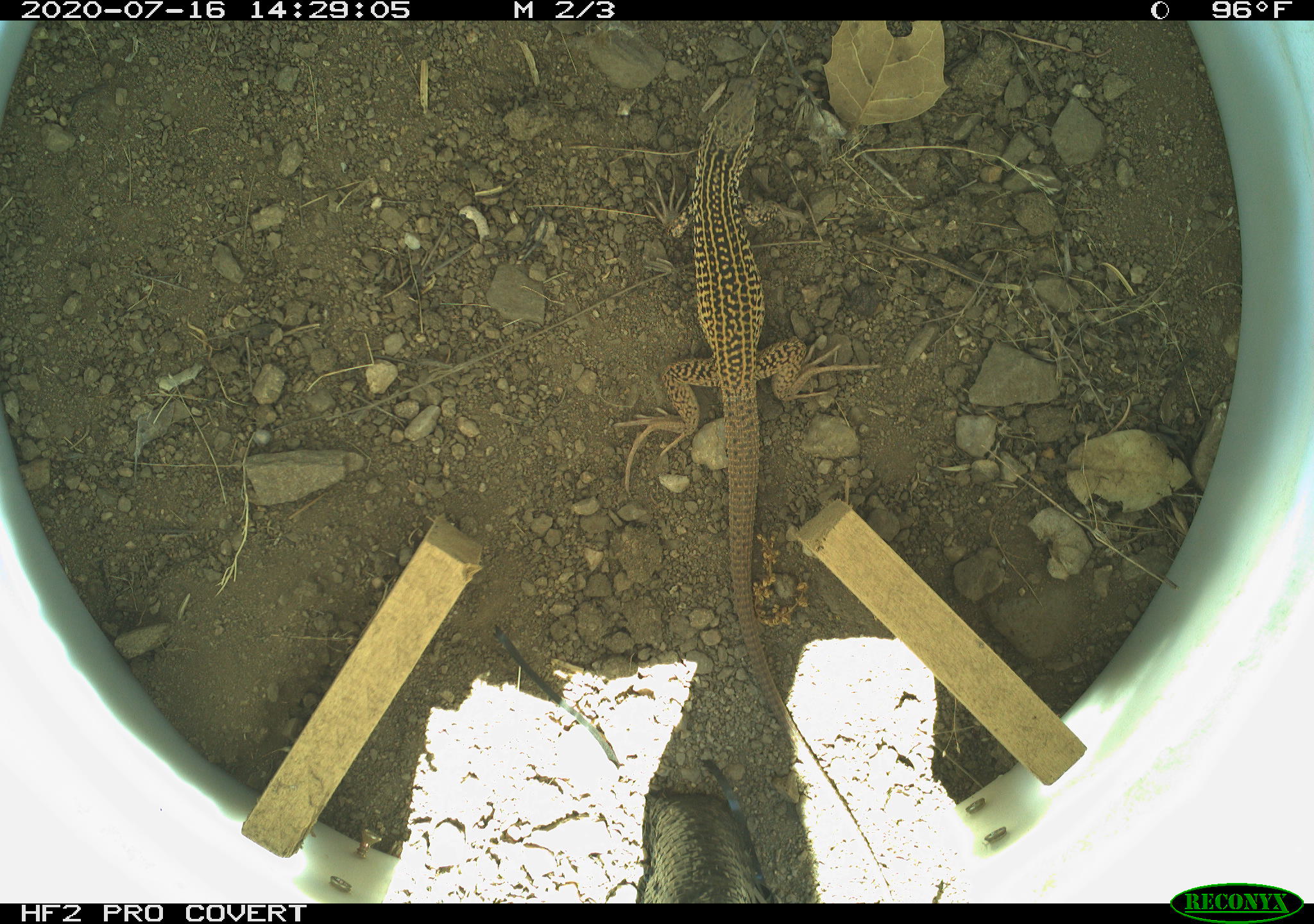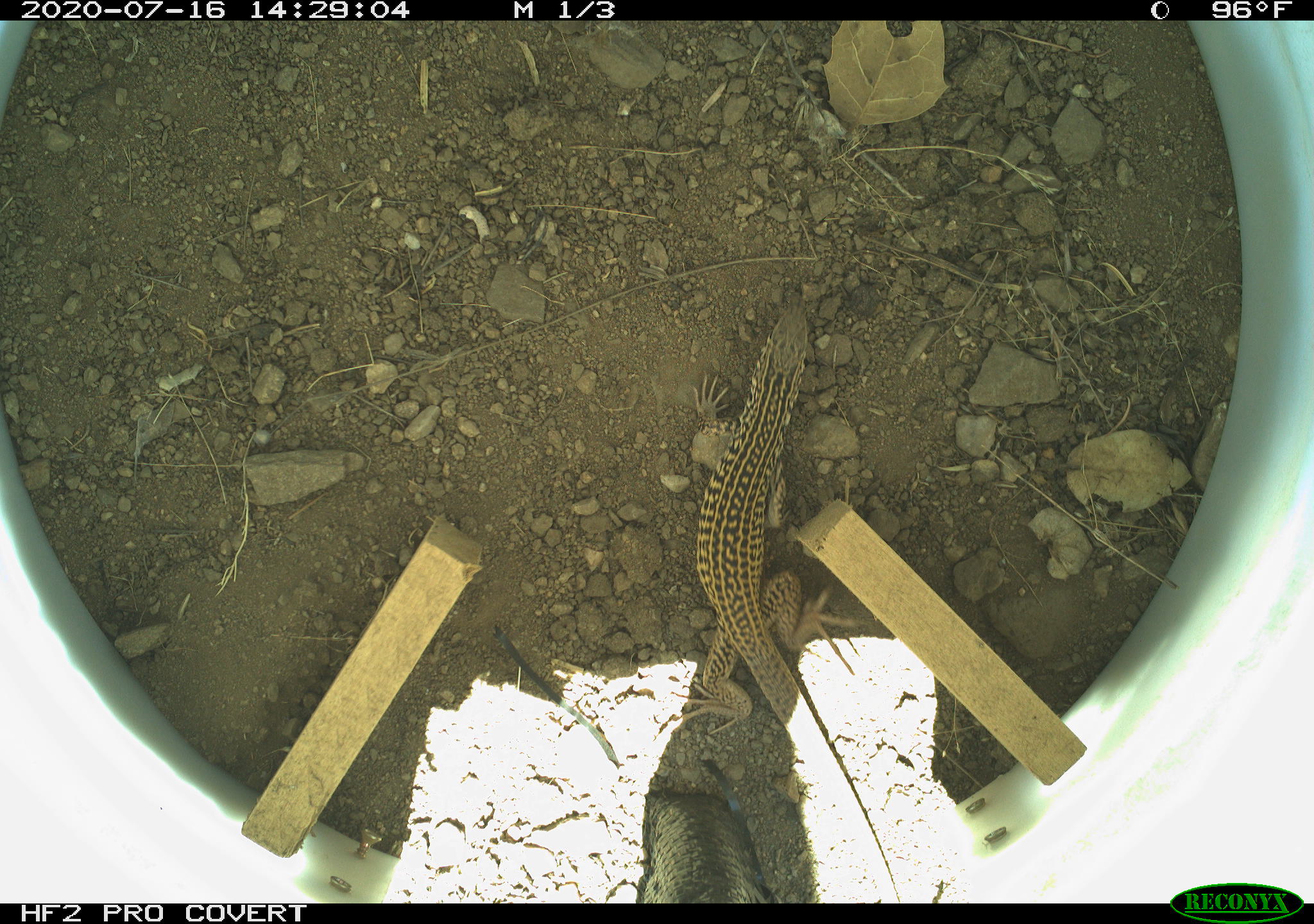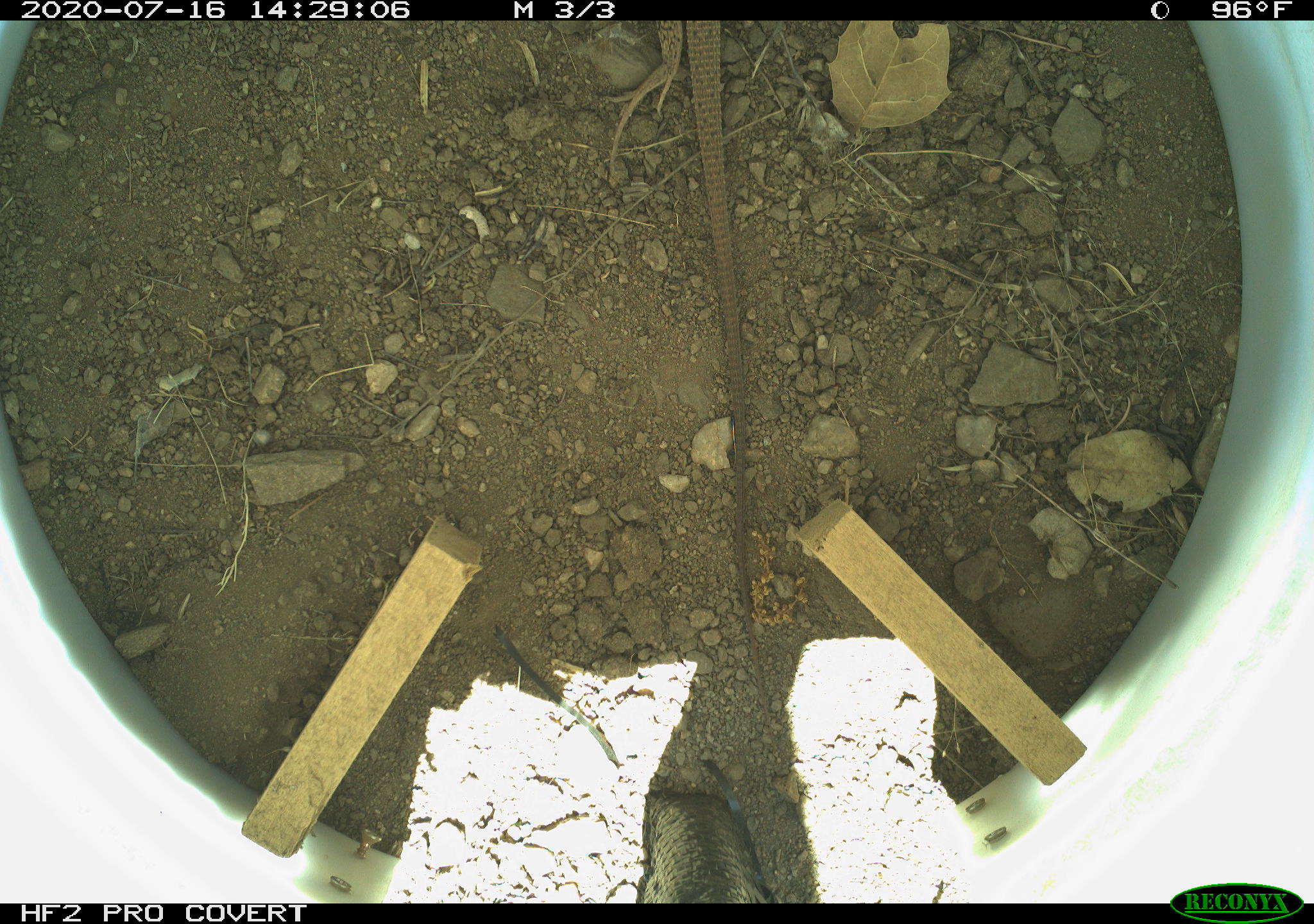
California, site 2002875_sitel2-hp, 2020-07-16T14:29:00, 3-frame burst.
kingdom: Animalia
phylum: Chordata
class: Reptilia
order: Squamata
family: Teiidae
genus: Aspidoscelis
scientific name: Aspidoscelis tigris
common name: western whiptail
Western whiptail (Aspidoscelis tigris).